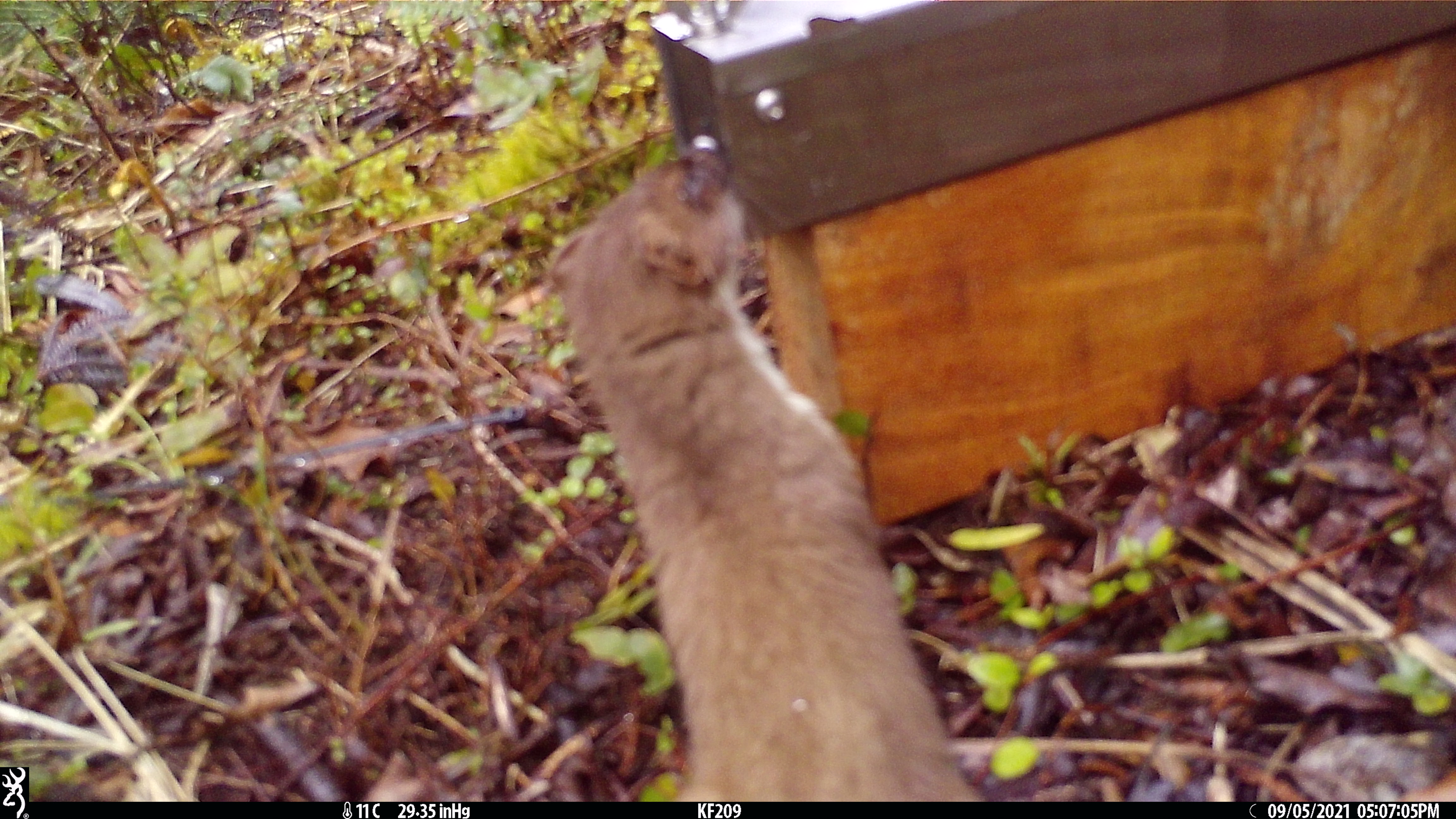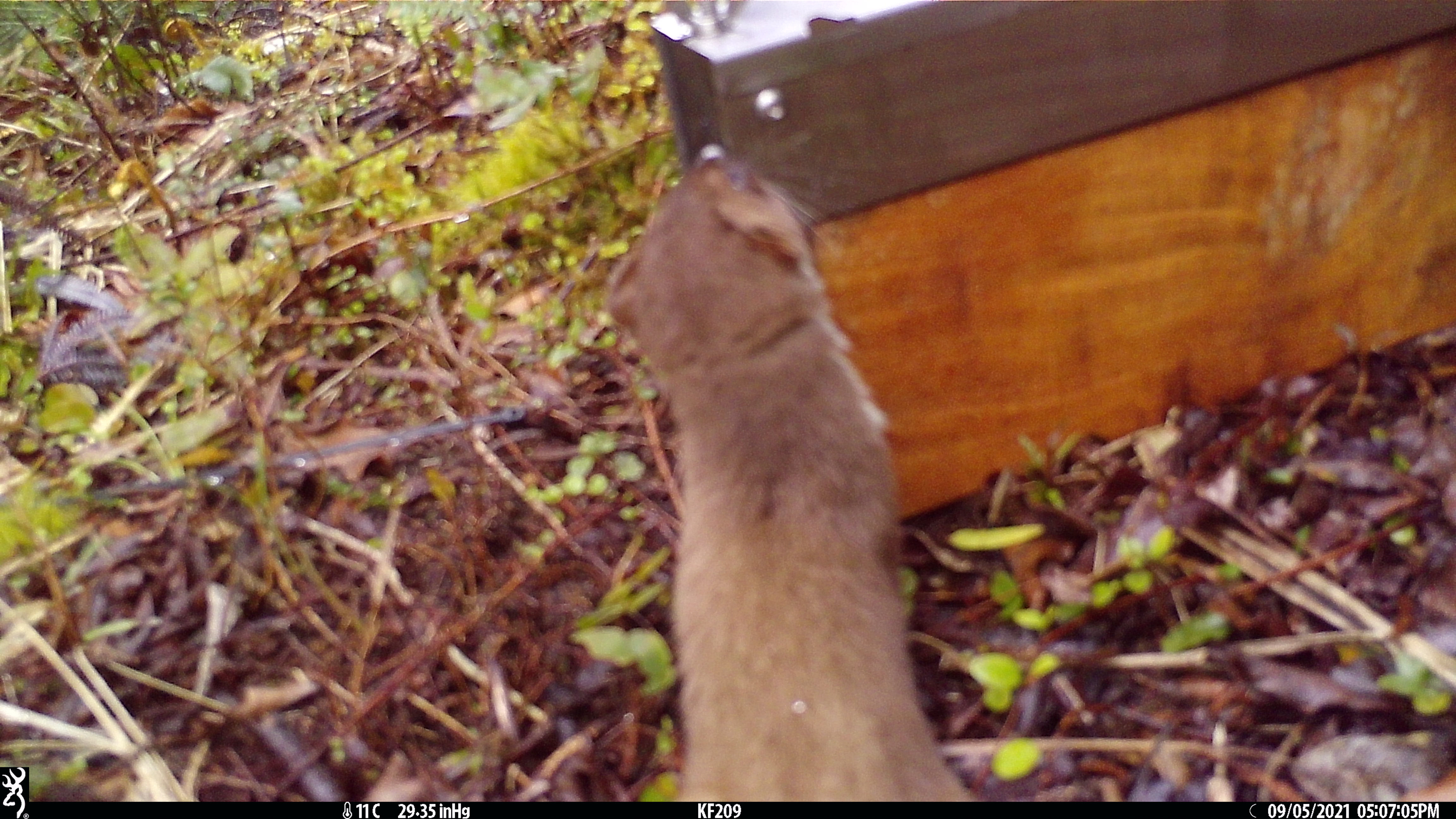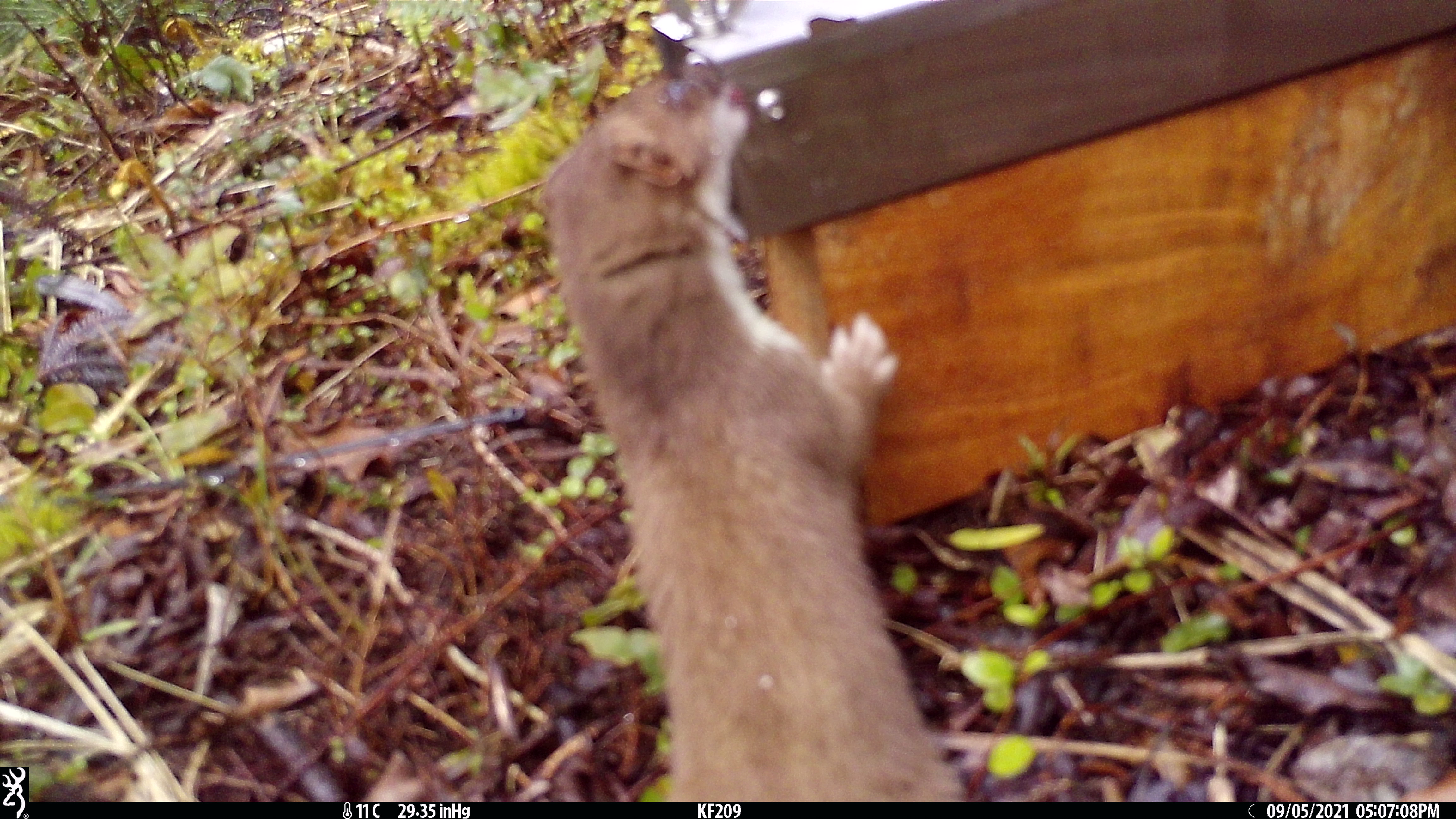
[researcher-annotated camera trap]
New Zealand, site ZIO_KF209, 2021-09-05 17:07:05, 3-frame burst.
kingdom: Animalia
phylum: Chordata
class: Mammalia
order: Carnivora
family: Mustelidae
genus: Mustela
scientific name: Mustela erminea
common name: stoat